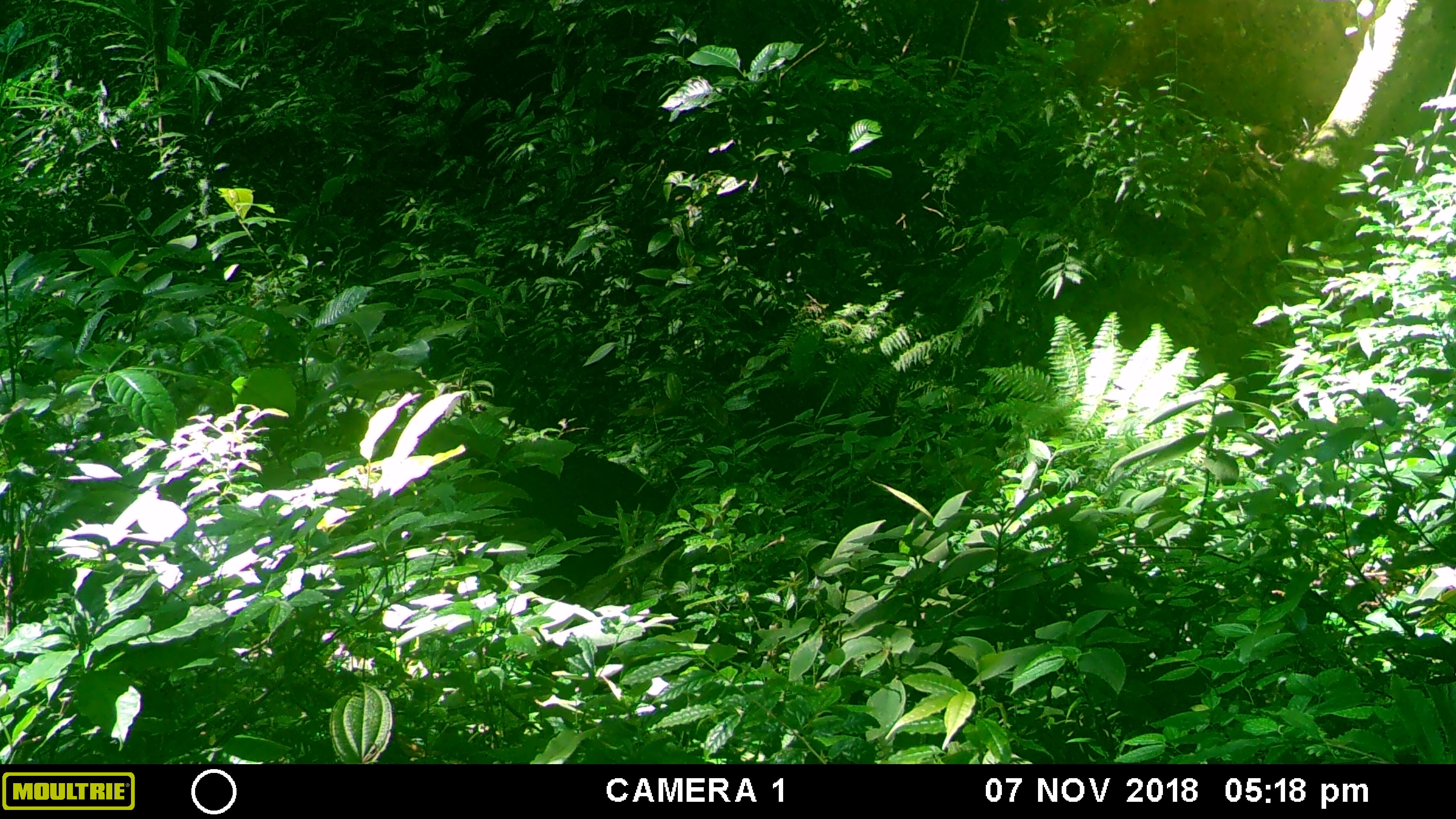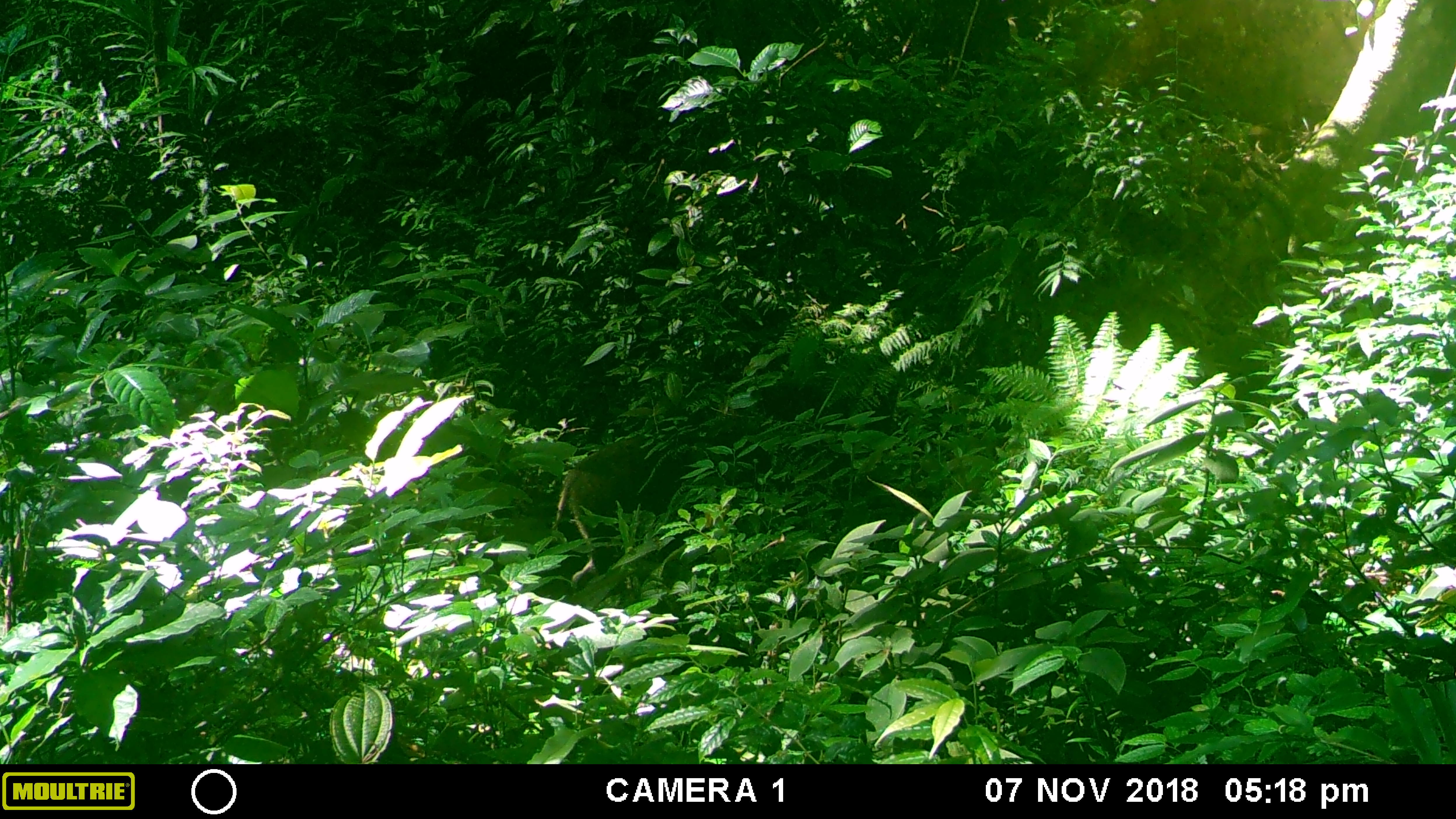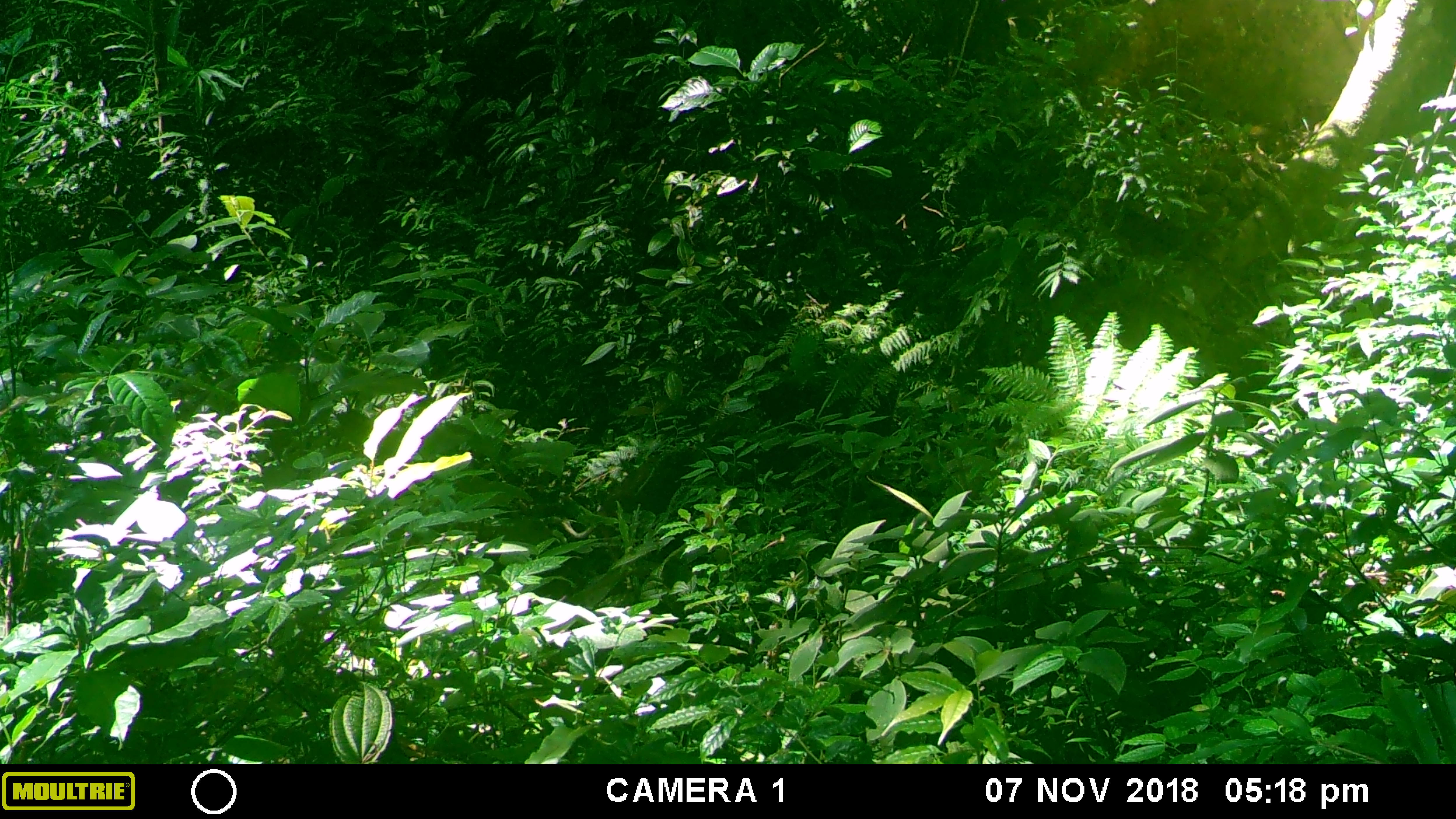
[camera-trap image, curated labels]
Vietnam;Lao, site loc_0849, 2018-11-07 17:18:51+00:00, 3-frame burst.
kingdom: Animalia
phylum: Chordata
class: Mammalia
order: Artiodactyla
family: Suidae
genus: Sus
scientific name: Sus scrofa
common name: eurasian wild pig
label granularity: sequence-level